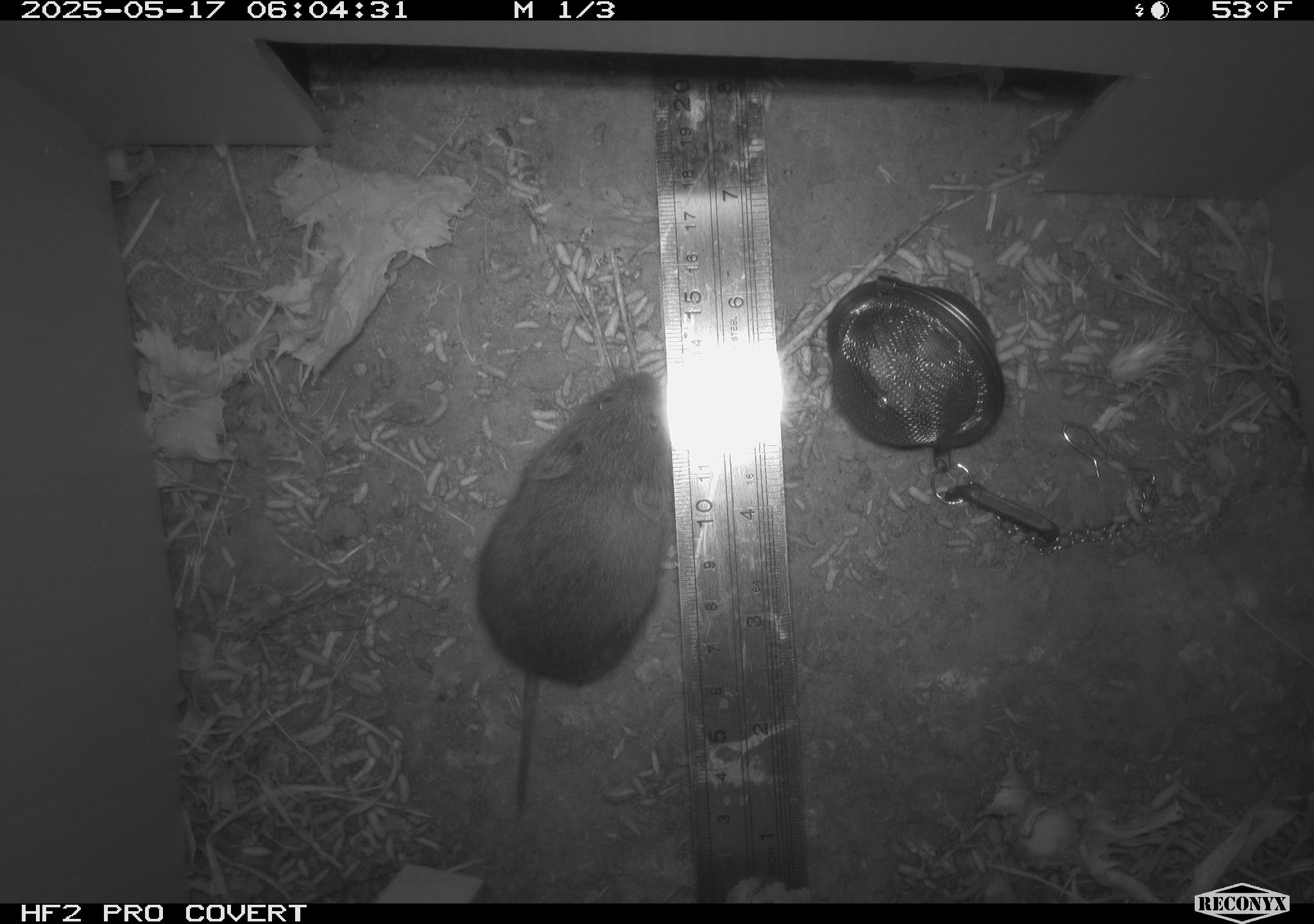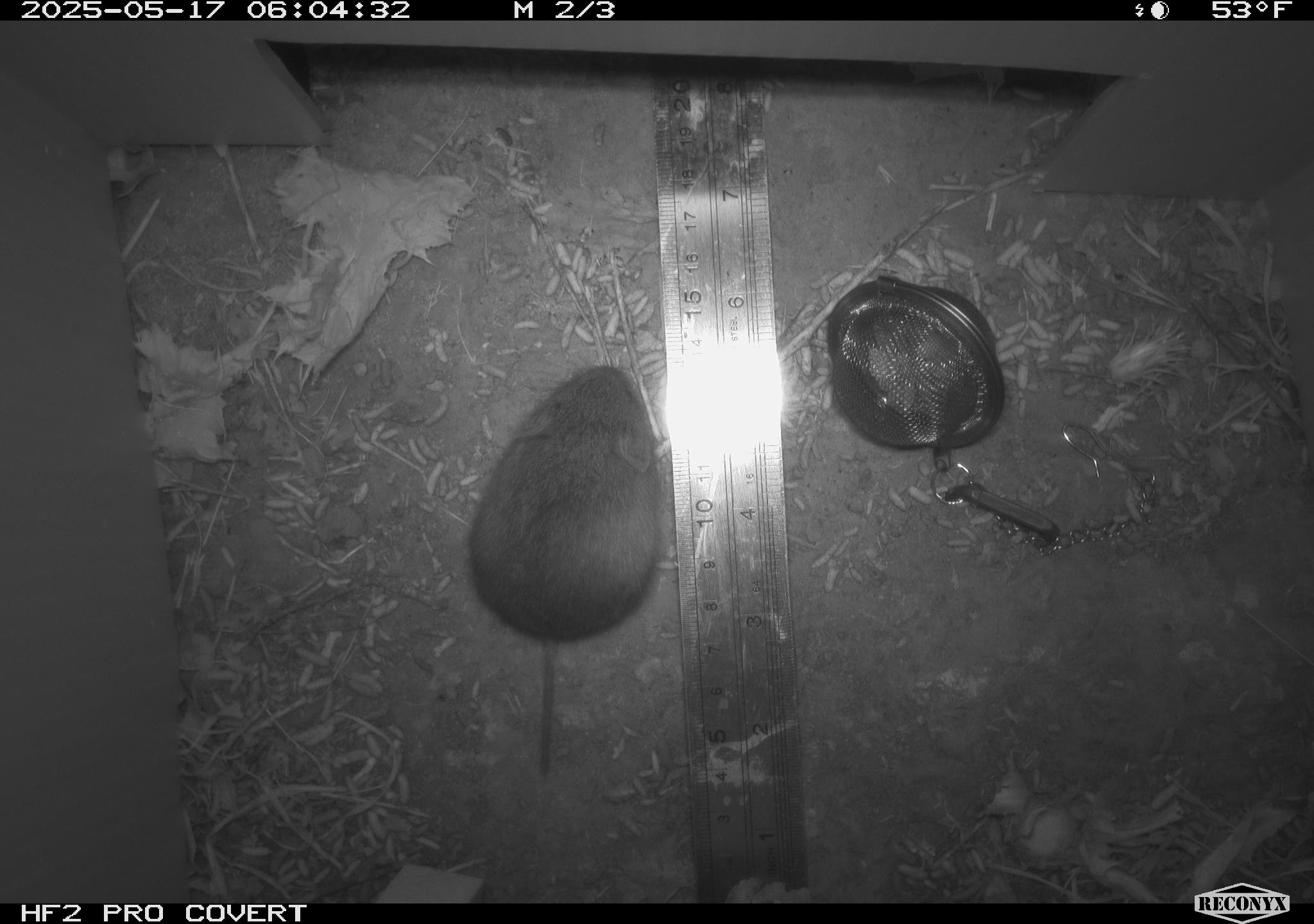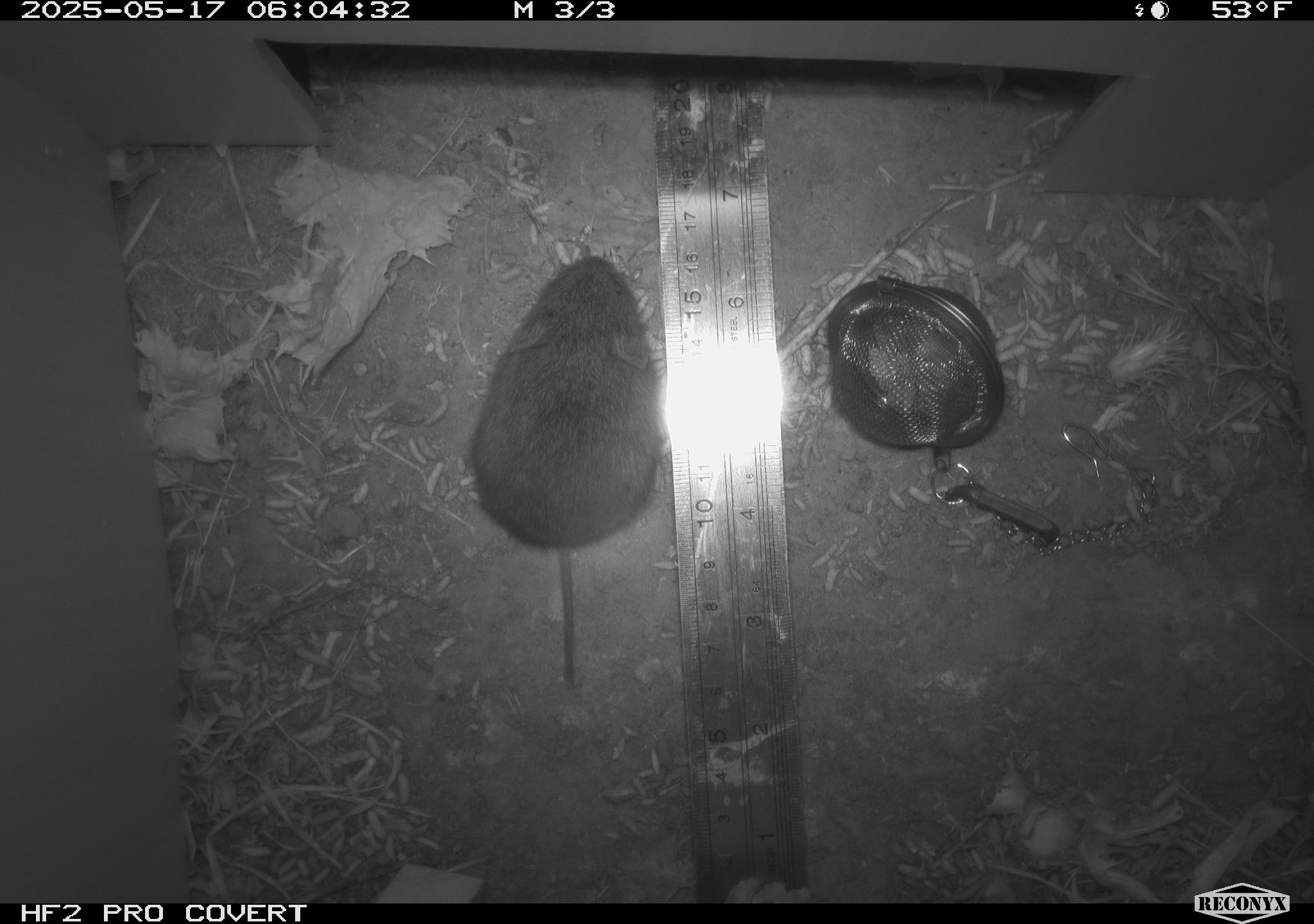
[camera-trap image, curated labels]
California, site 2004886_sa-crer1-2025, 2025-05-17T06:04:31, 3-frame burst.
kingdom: Animalia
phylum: Chordata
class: Mammalia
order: Rodentia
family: Cricetidae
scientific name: Arvicolinae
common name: voles, lemmings, and muskrats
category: arvicolinae subfamily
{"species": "arvicolinae subfamily (voles, lemmings, and muskrats) (Arvicolinae)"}